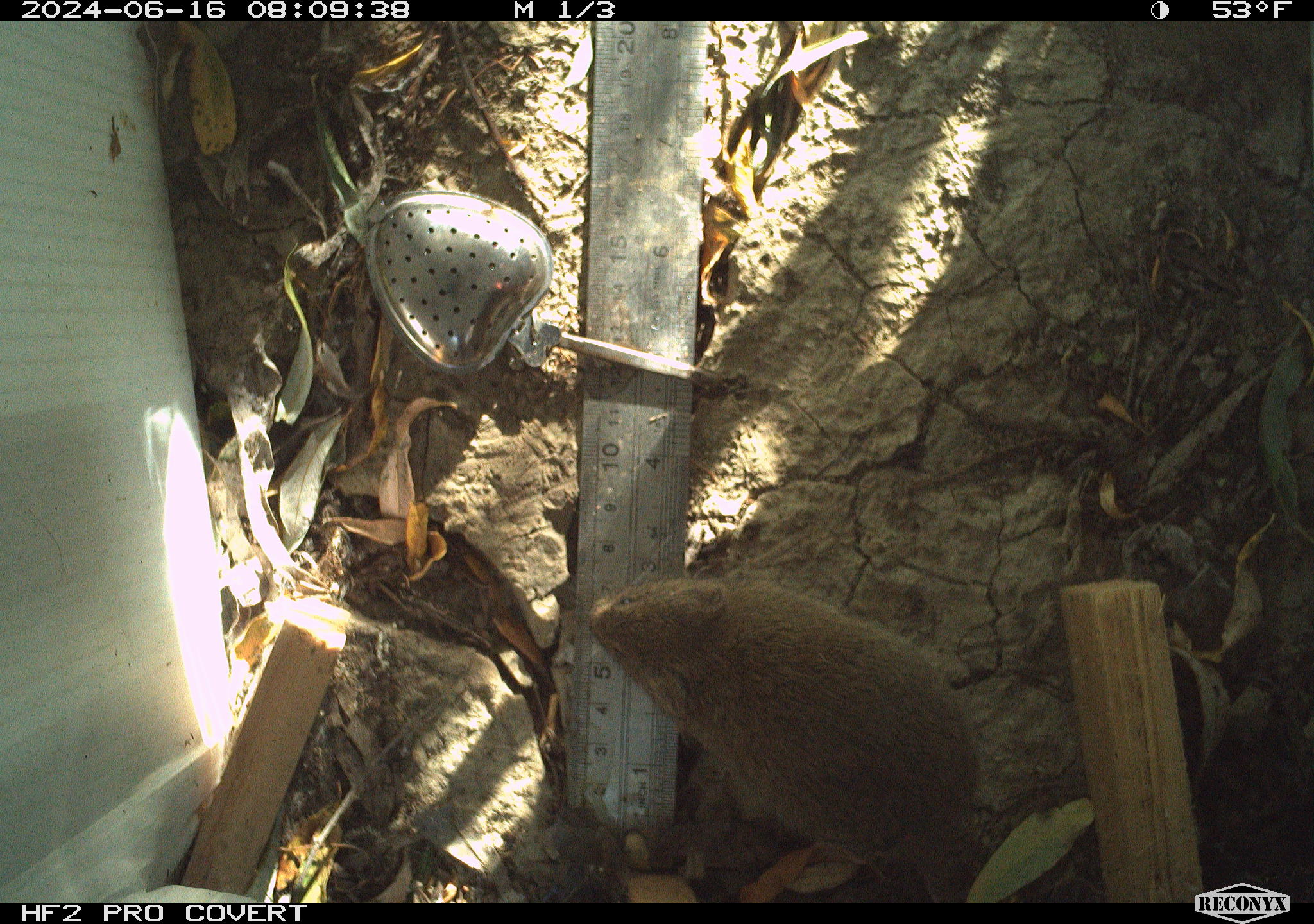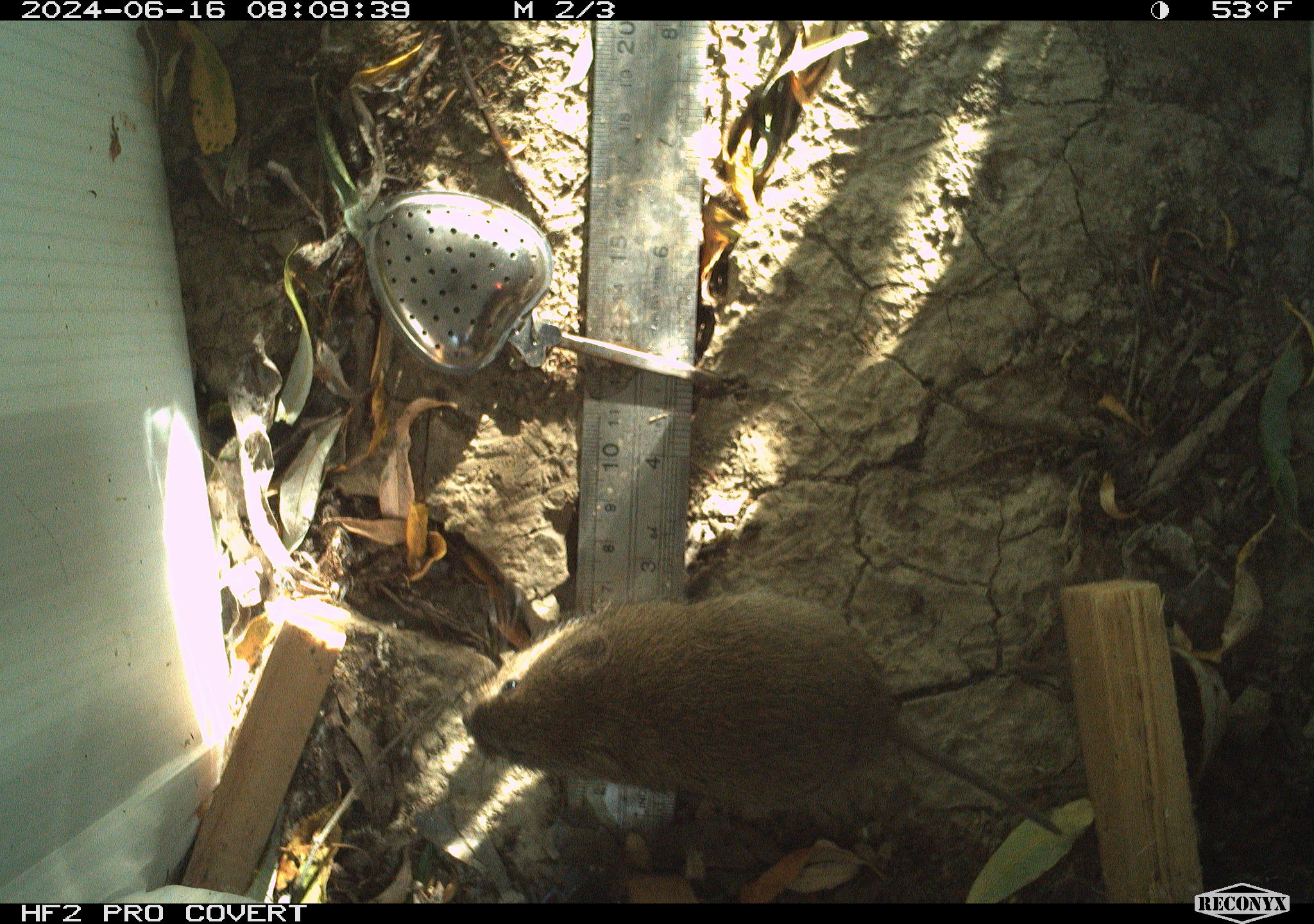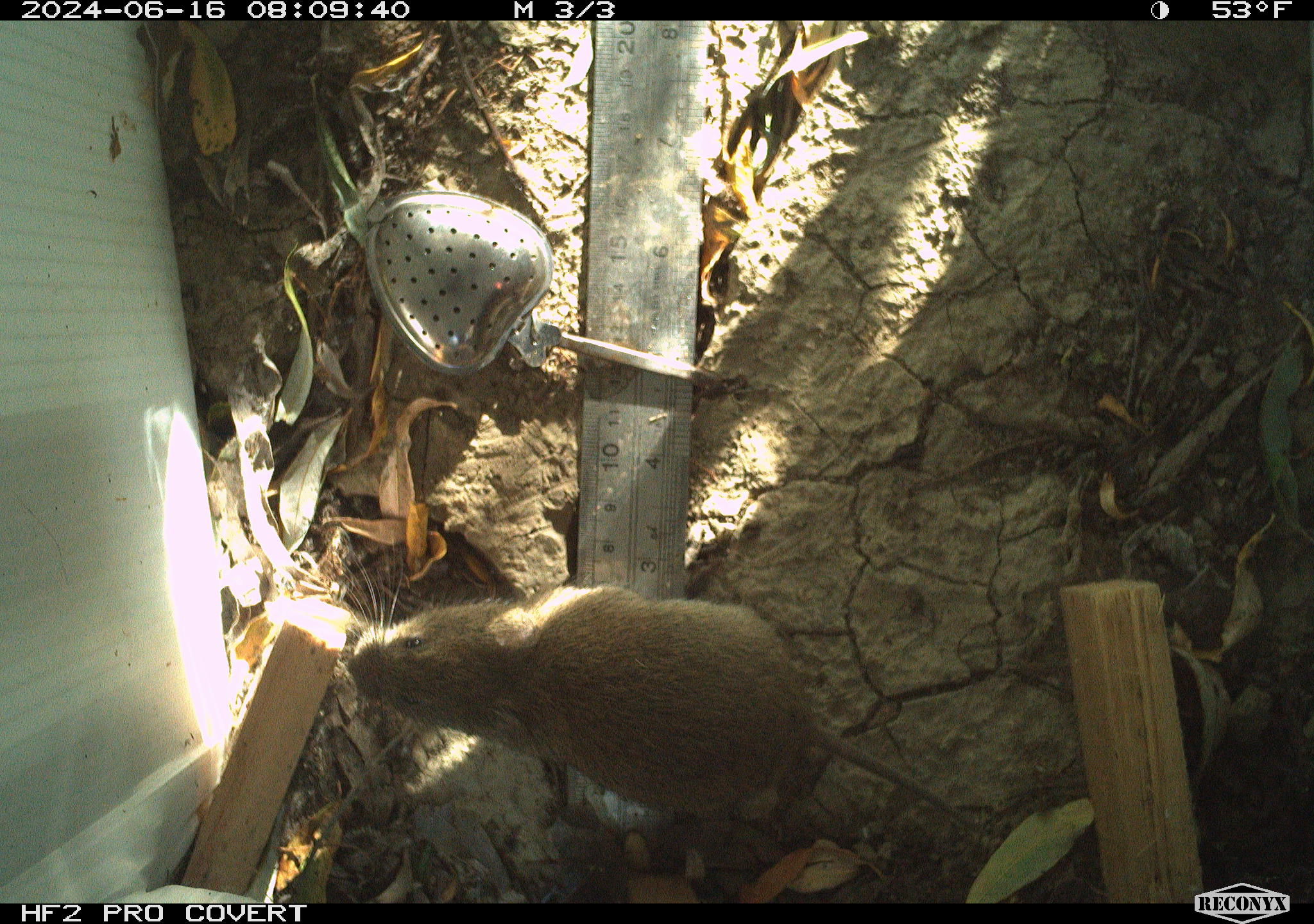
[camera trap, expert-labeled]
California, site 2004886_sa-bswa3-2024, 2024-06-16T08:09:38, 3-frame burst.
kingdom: Animalia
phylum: Chordata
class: Mammalia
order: Rodentia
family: Cricetidae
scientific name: Arvicolinae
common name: voles, lemmings, and muskrats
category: arvicolinae subfamily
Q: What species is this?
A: Arvicolinae subfamily (voles, lemmings, and muskrats) (Arvicolinae).